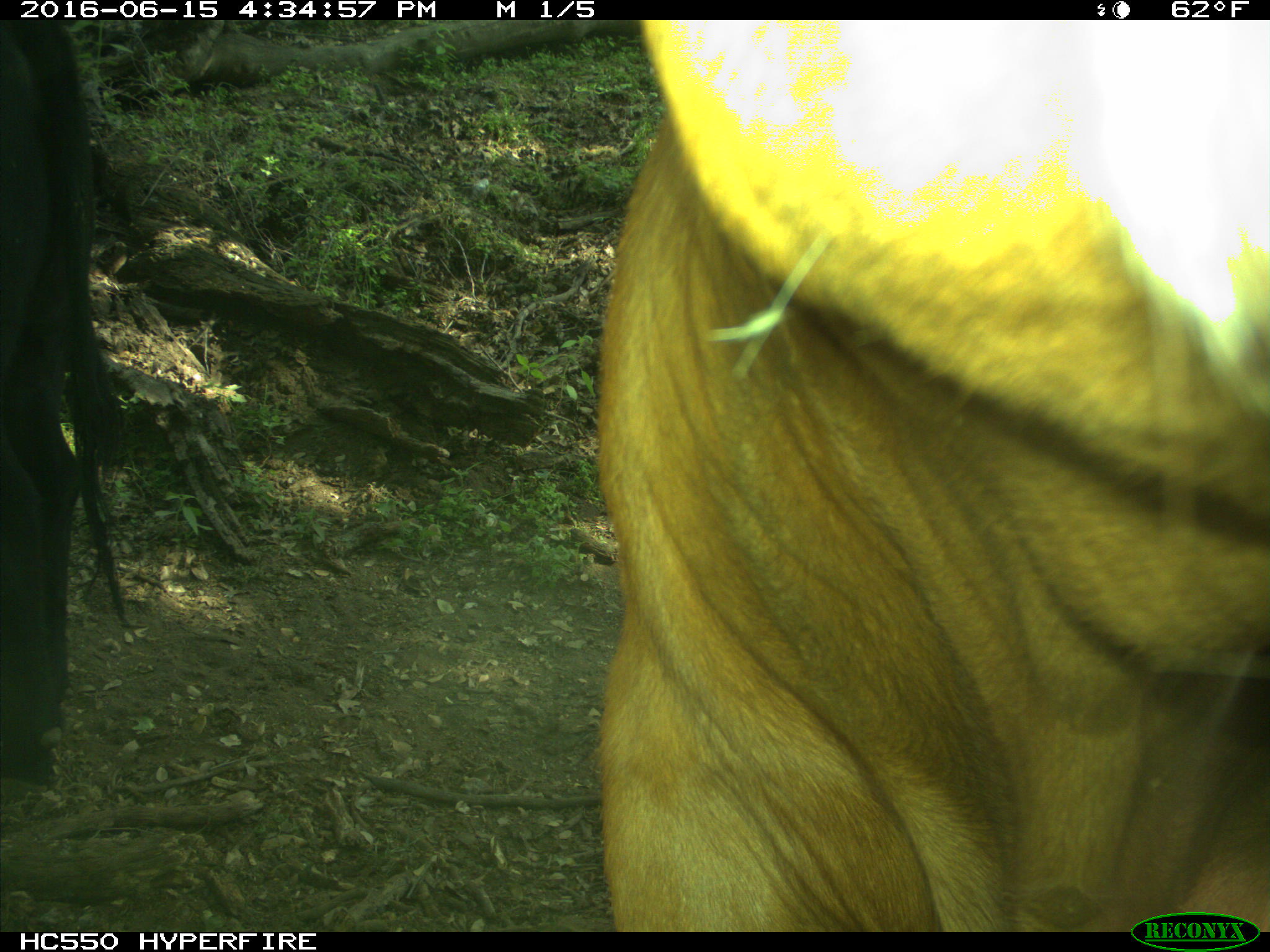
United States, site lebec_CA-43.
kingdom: Animalia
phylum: Chordata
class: Mammalia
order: Artiodactyla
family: Bovidae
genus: Bos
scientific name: Bos taurus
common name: domestic cow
Bos taurus (domestic cow).